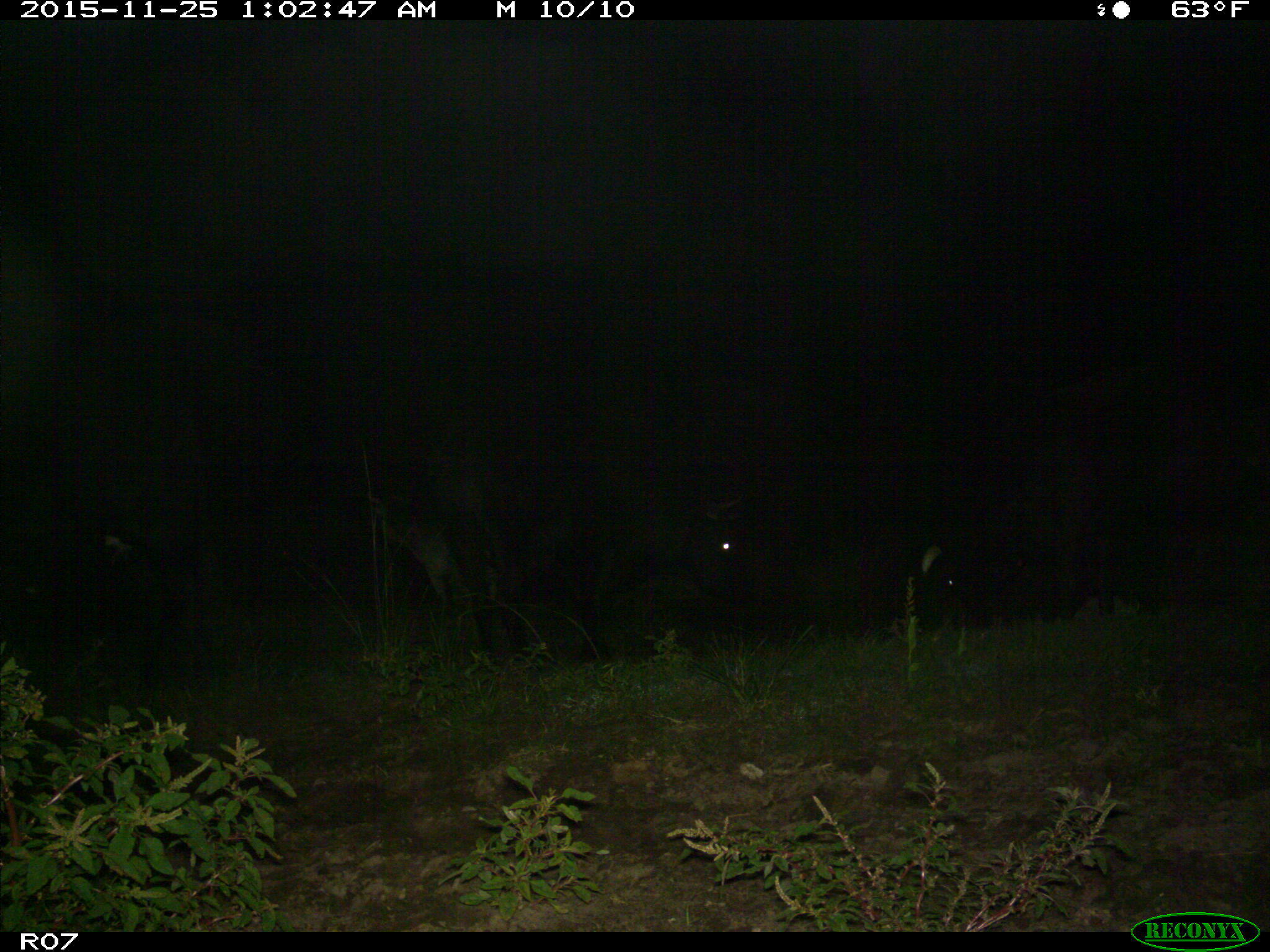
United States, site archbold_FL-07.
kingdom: Animalia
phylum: Chordata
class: Mammalia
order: Artiodactyla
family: Bovidae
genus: Bos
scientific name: Bos taurus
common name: domestic cow